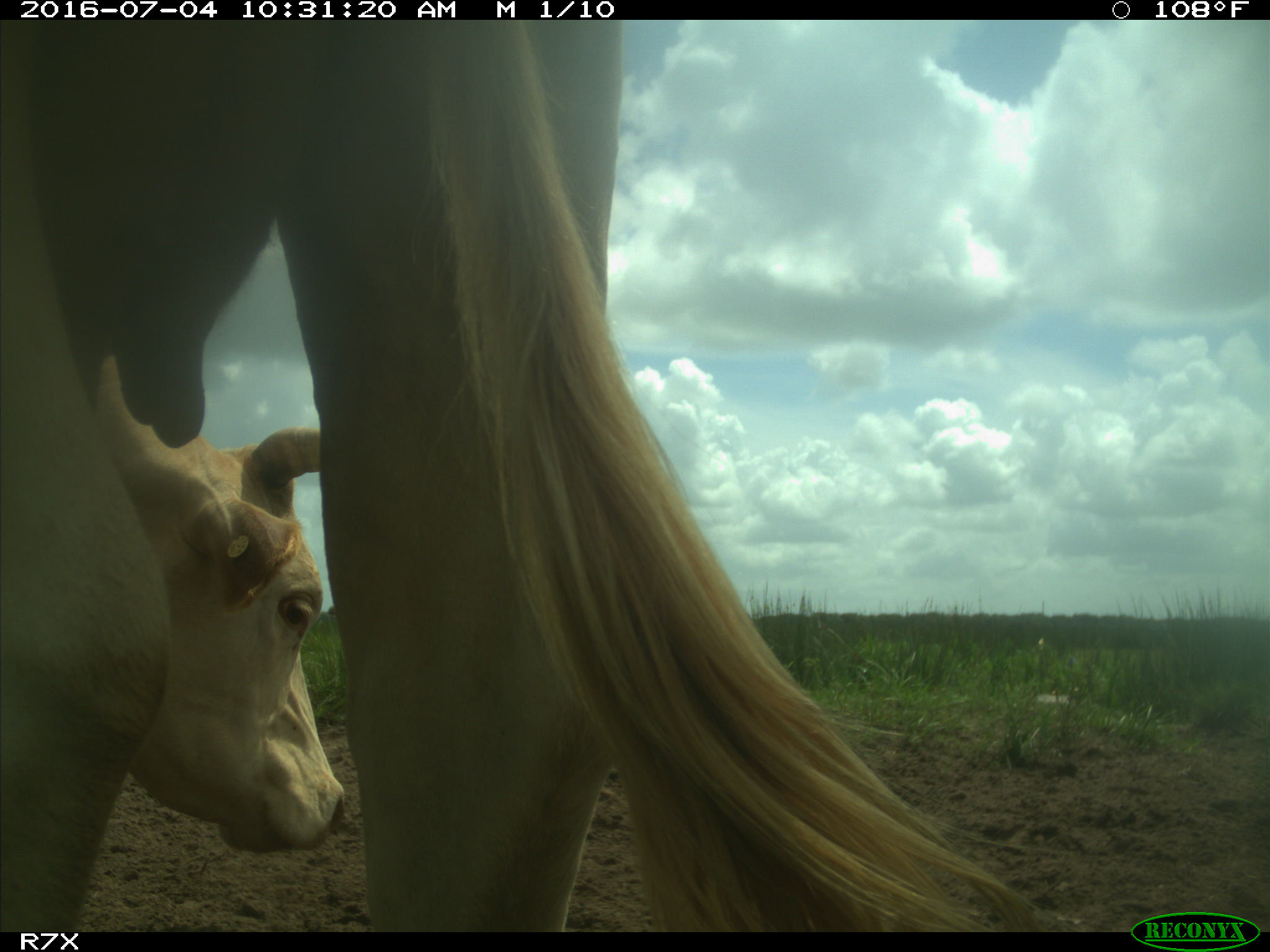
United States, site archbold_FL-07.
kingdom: Animalia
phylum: Chordata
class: Mammalia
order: Artiodactyla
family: Bovidae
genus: Bos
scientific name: Bos taurus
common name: domestic cow